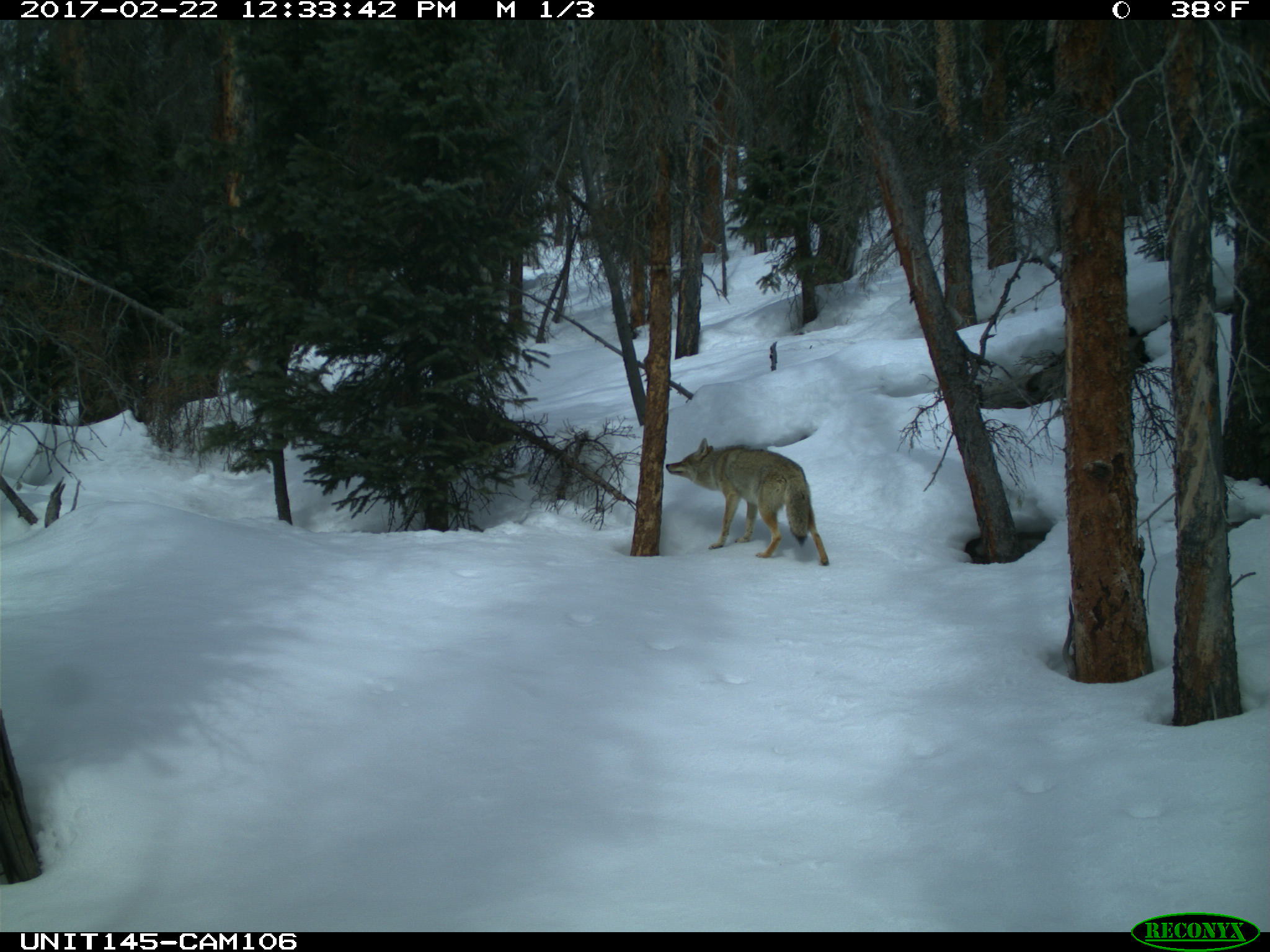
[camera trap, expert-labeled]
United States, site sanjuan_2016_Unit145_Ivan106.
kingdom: Animalia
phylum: Chordata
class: Mammalia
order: Carnivora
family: Canidae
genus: Canis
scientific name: Canis latrans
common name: coyote